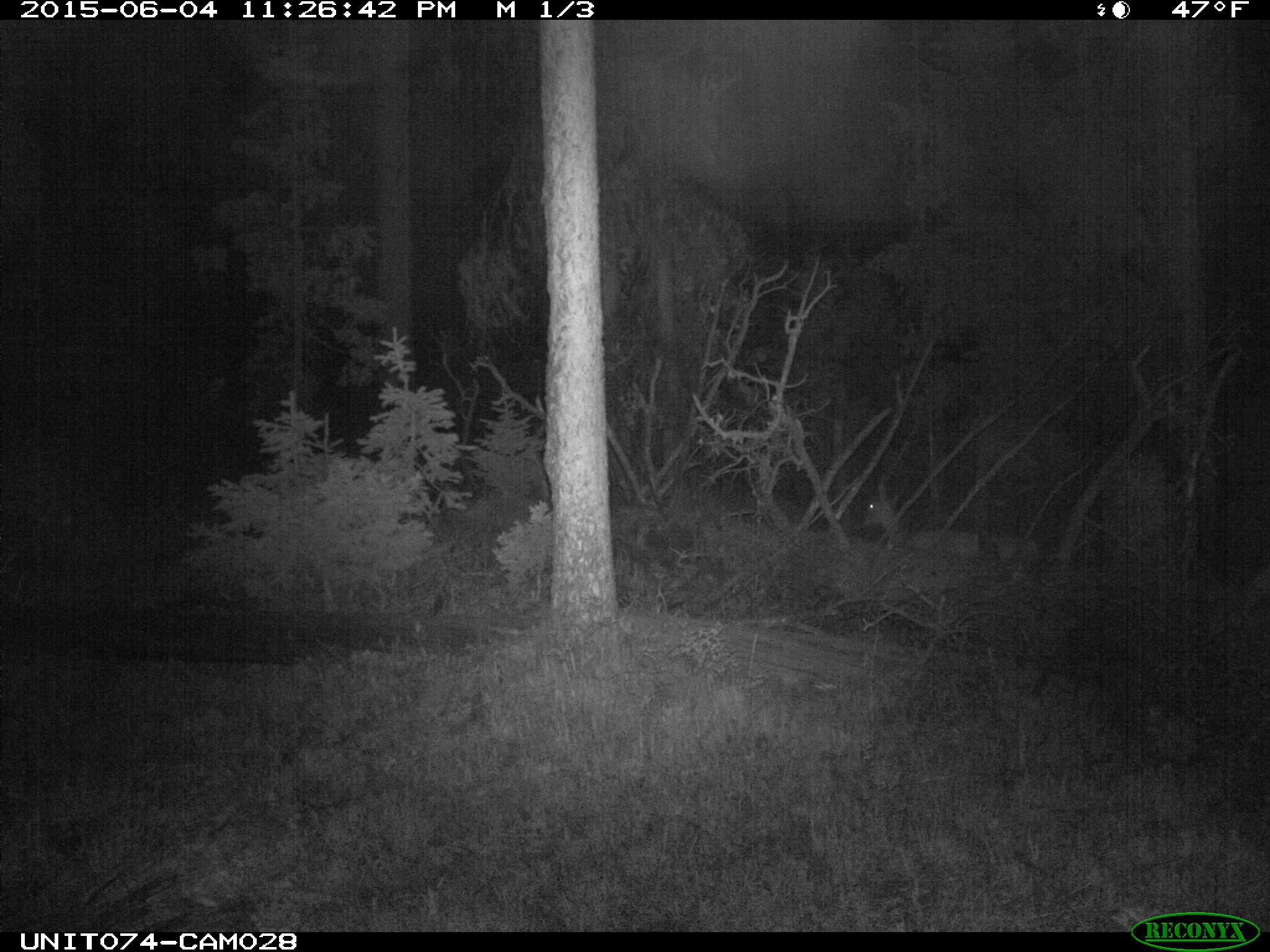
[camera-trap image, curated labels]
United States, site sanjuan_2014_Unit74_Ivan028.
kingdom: Animalia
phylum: Chordata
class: Mammalia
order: Artiodactyla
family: Cervidae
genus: Odocoileus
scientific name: Odocoileus hemionus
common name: mule deer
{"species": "Odocoileus hemionus (mule deer)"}